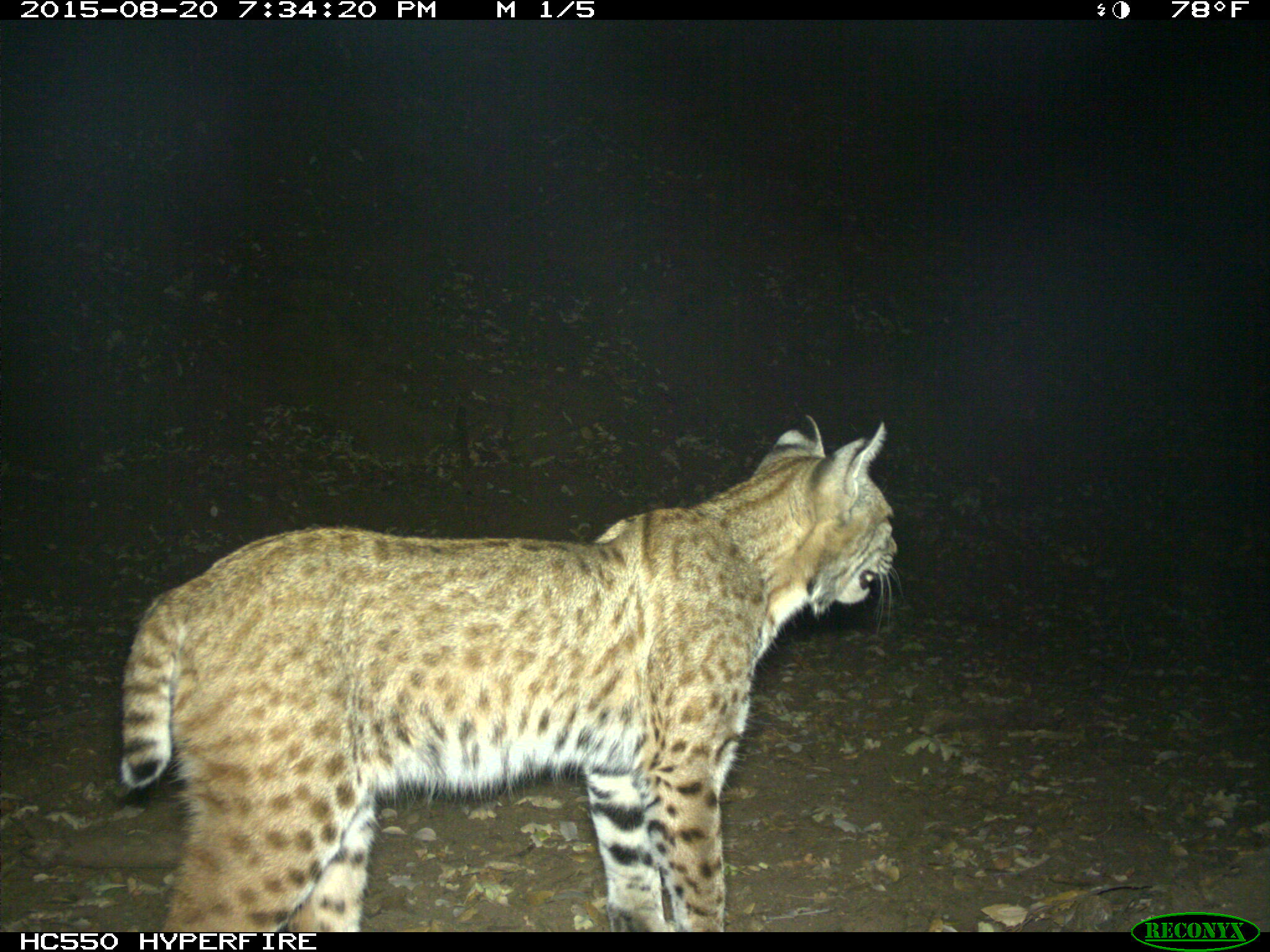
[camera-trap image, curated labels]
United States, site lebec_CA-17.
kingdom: Animalia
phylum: Chordata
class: Mammalia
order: Carnivora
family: Felidae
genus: Lynx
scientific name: Lynx rufus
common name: bobcat